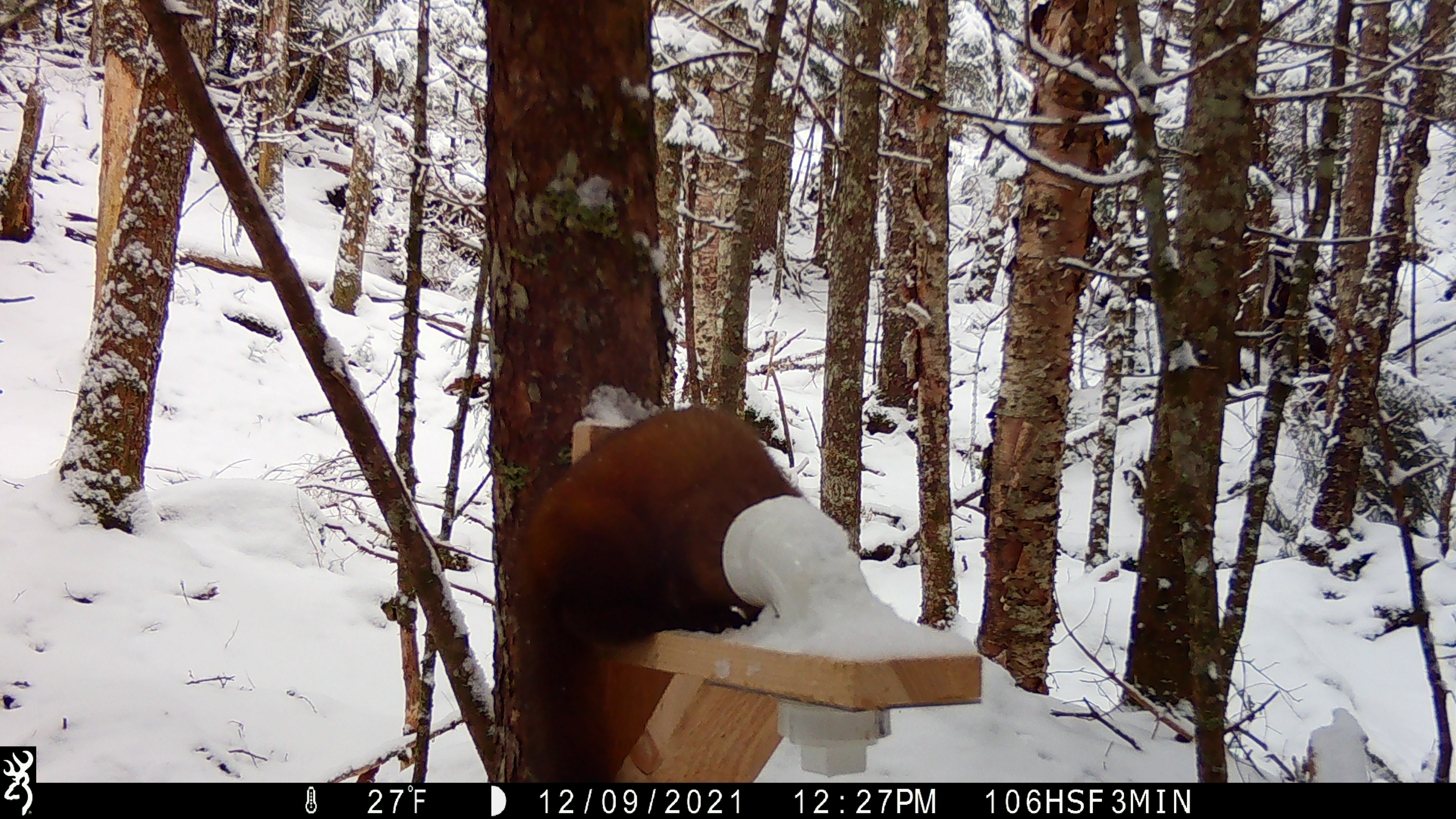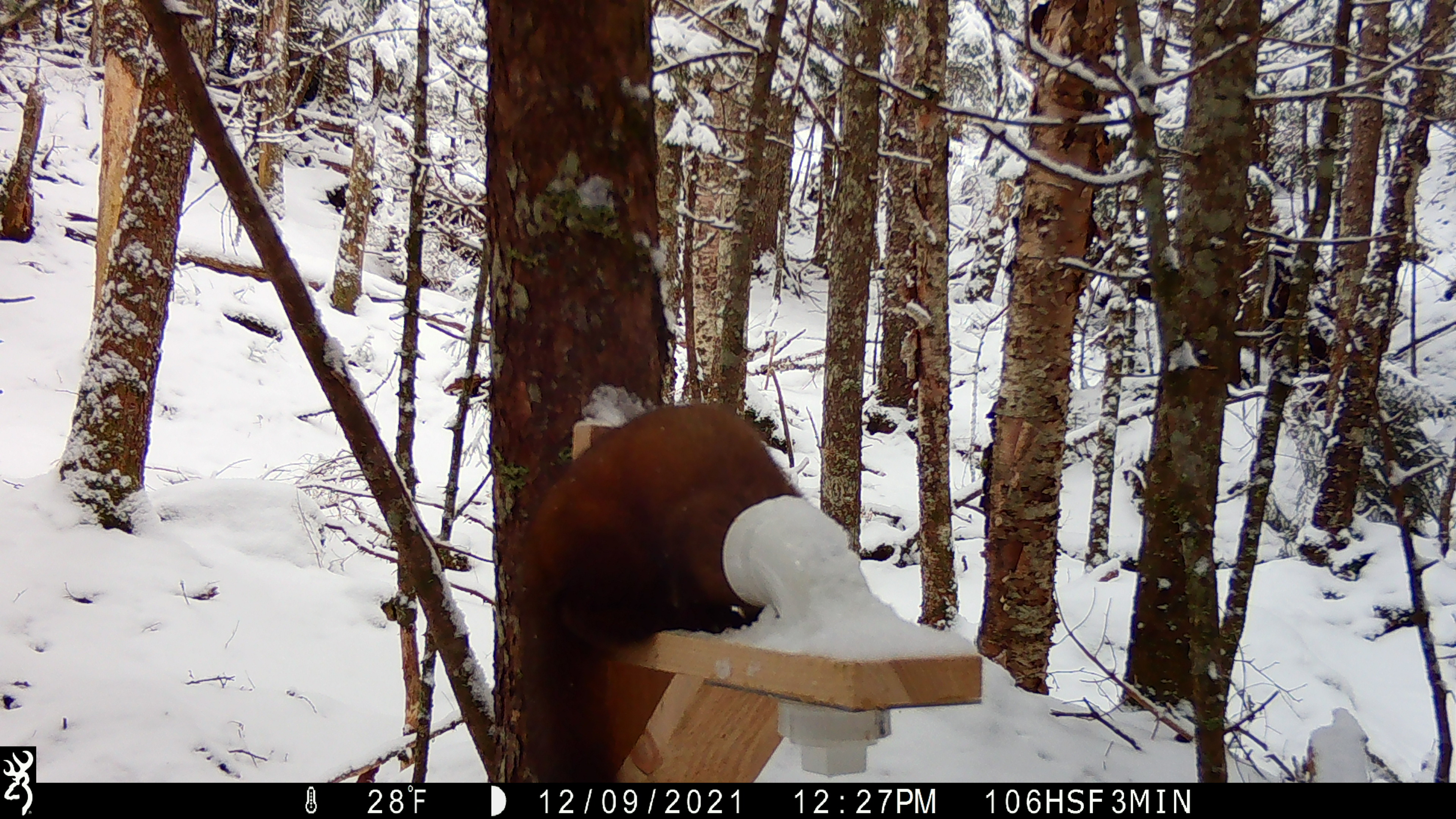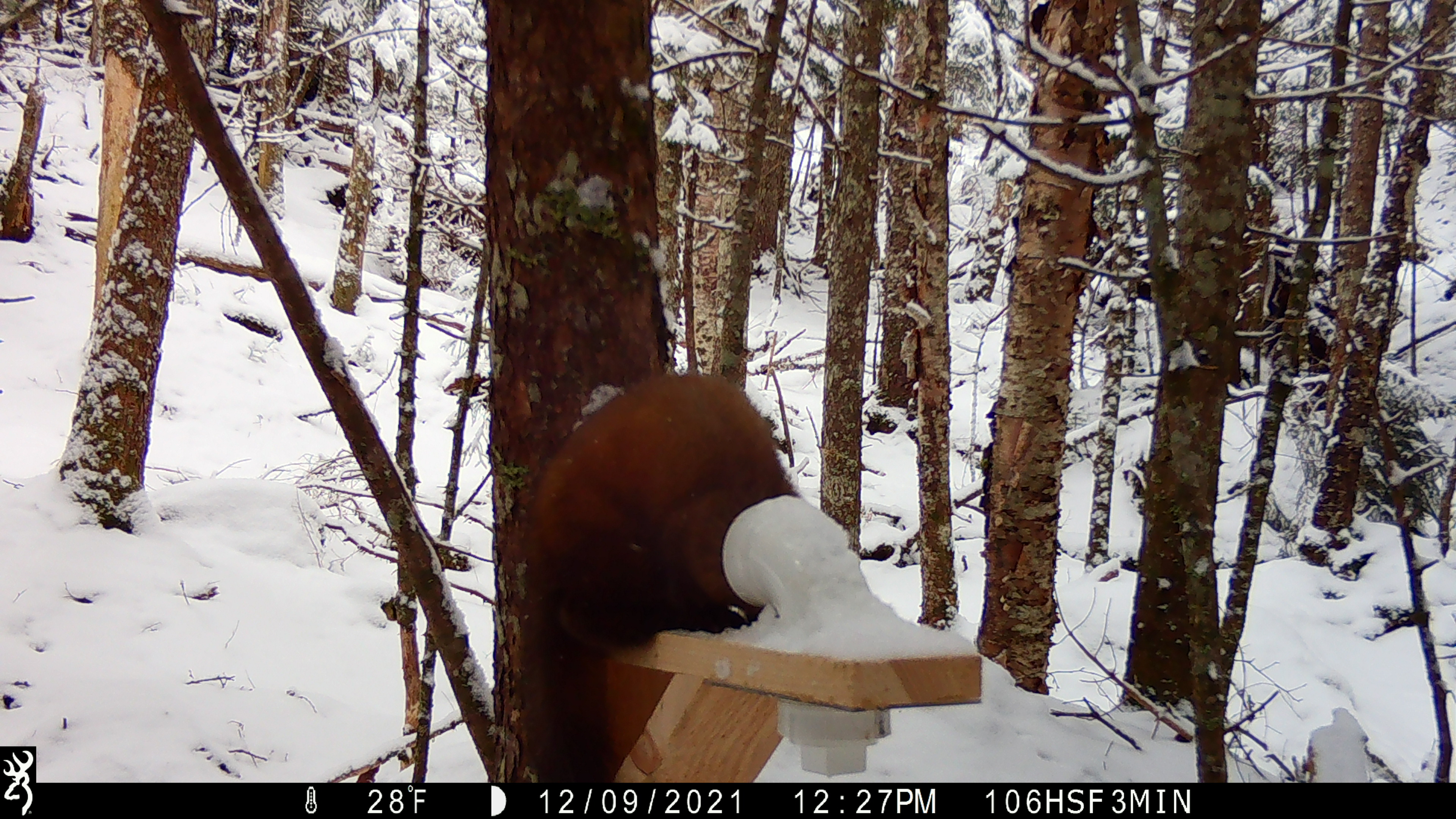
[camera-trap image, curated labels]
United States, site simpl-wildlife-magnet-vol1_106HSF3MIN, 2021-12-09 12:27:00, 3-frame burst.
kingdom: Animalia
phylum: Chordata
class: Mammalia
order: Carnivora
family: Mustelidae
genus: Martes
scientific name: Martes americana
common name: american marten